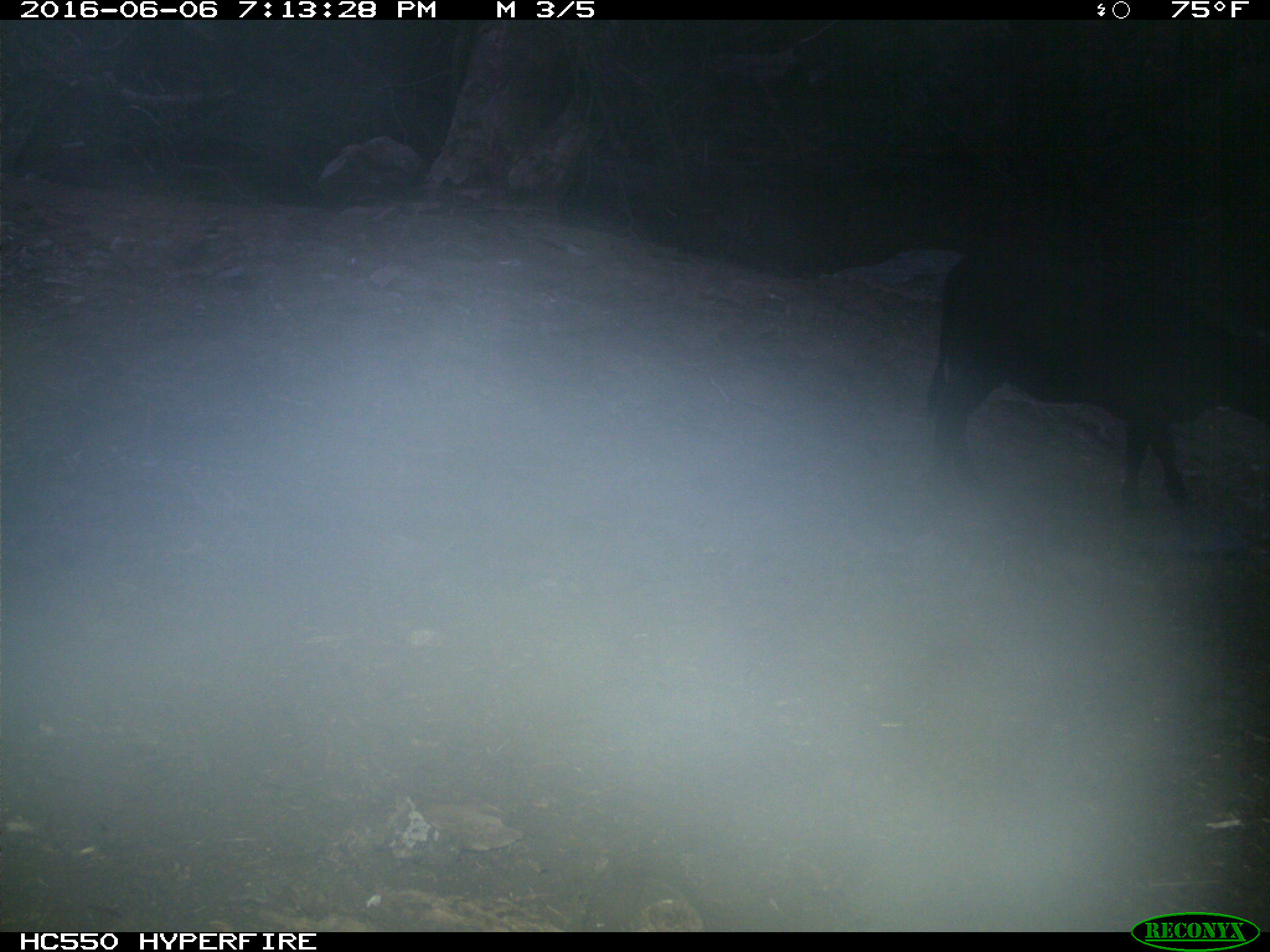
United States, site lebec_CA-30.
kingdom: Animalia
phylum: Chordata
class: Mammalia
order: Artiodactyla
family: Bovidae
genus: Bos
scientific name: Bos taurus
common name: domestic cow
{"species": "Bos taurus (domestic cow)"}